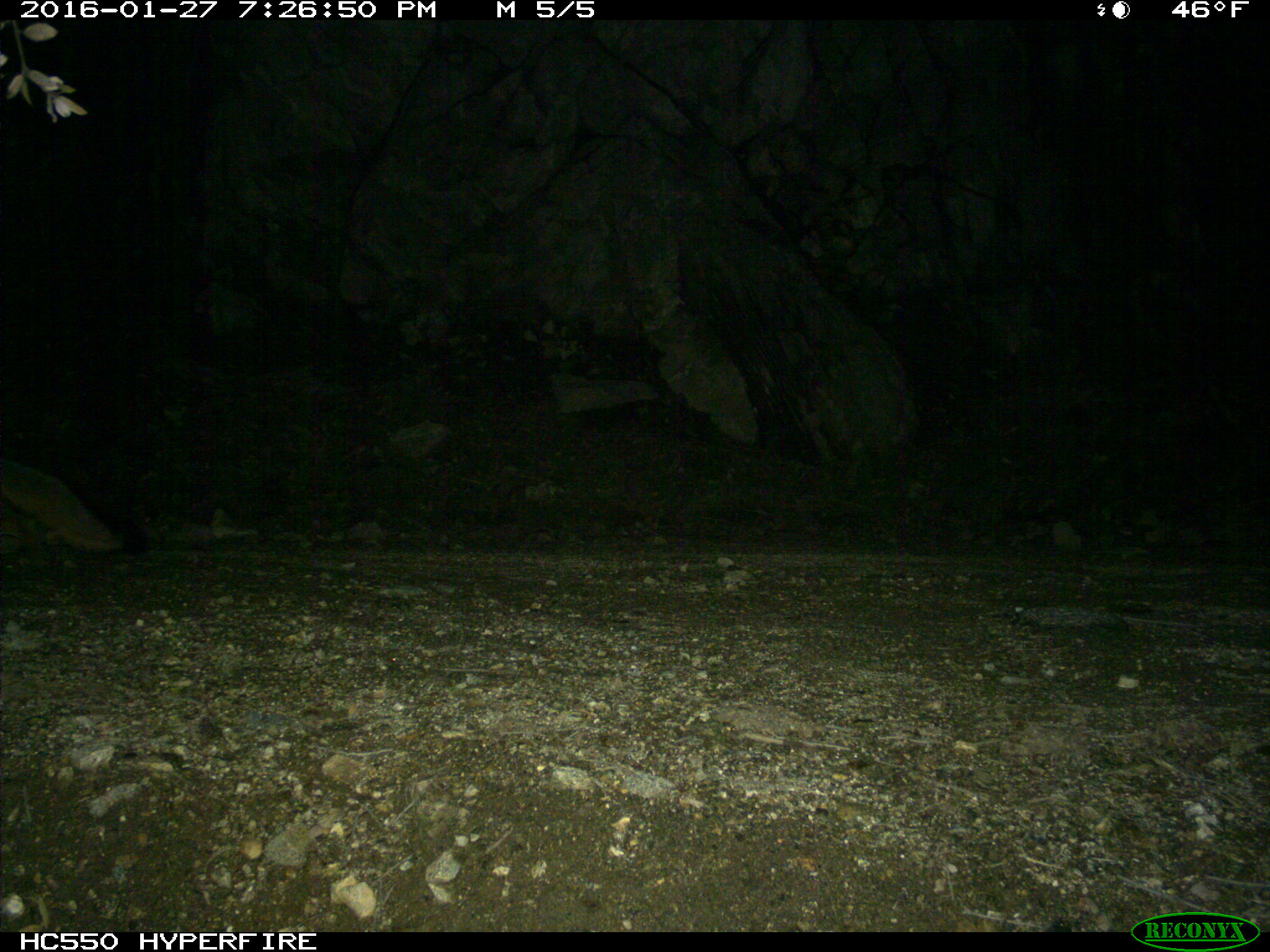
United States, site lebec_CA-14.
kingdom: Animalia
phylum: Chordata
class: Mammalia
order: Carnivora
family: Canidae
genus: Urocyon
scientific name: Urocyon cinereoargenteus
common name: gray fox